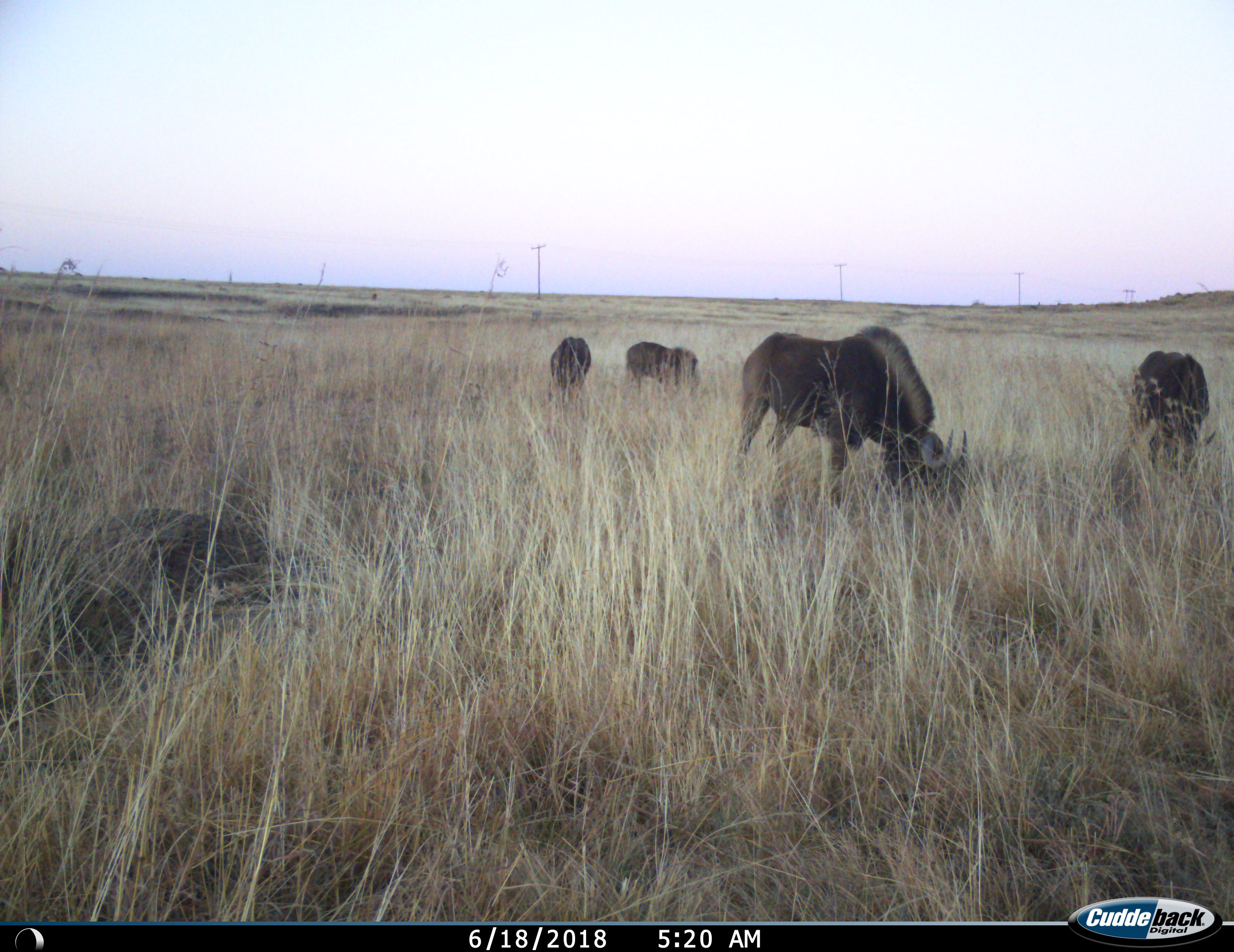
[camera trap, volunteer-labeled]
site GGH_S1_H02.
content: unidentified animal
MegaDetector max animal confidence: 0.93